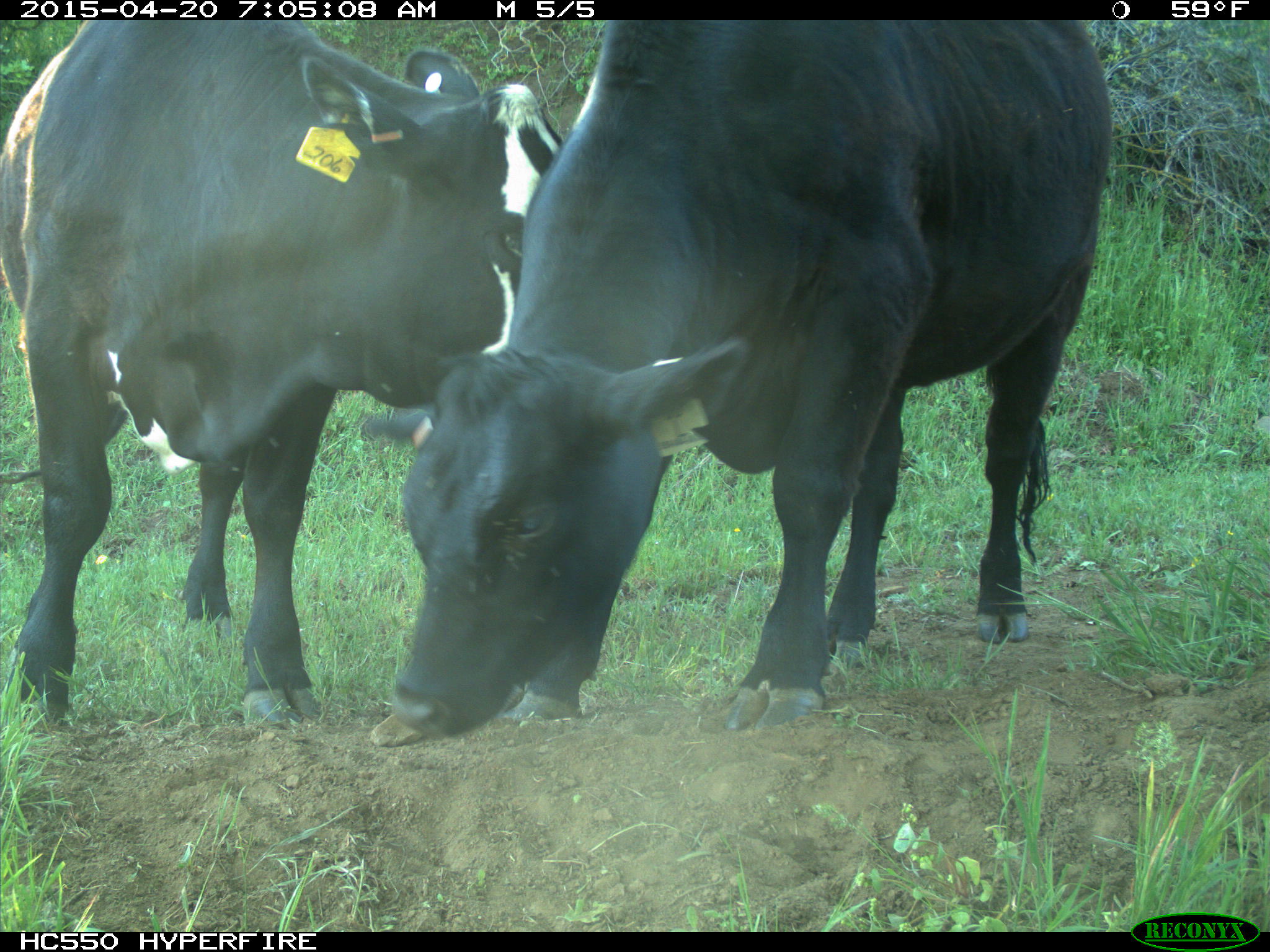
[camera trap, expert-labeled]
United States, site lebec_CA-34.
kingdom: Animalia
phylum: Chordata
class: Mammalia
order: Artiodactyla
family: Bovidae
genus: Bos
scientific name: Bos taurus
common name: domestic cow